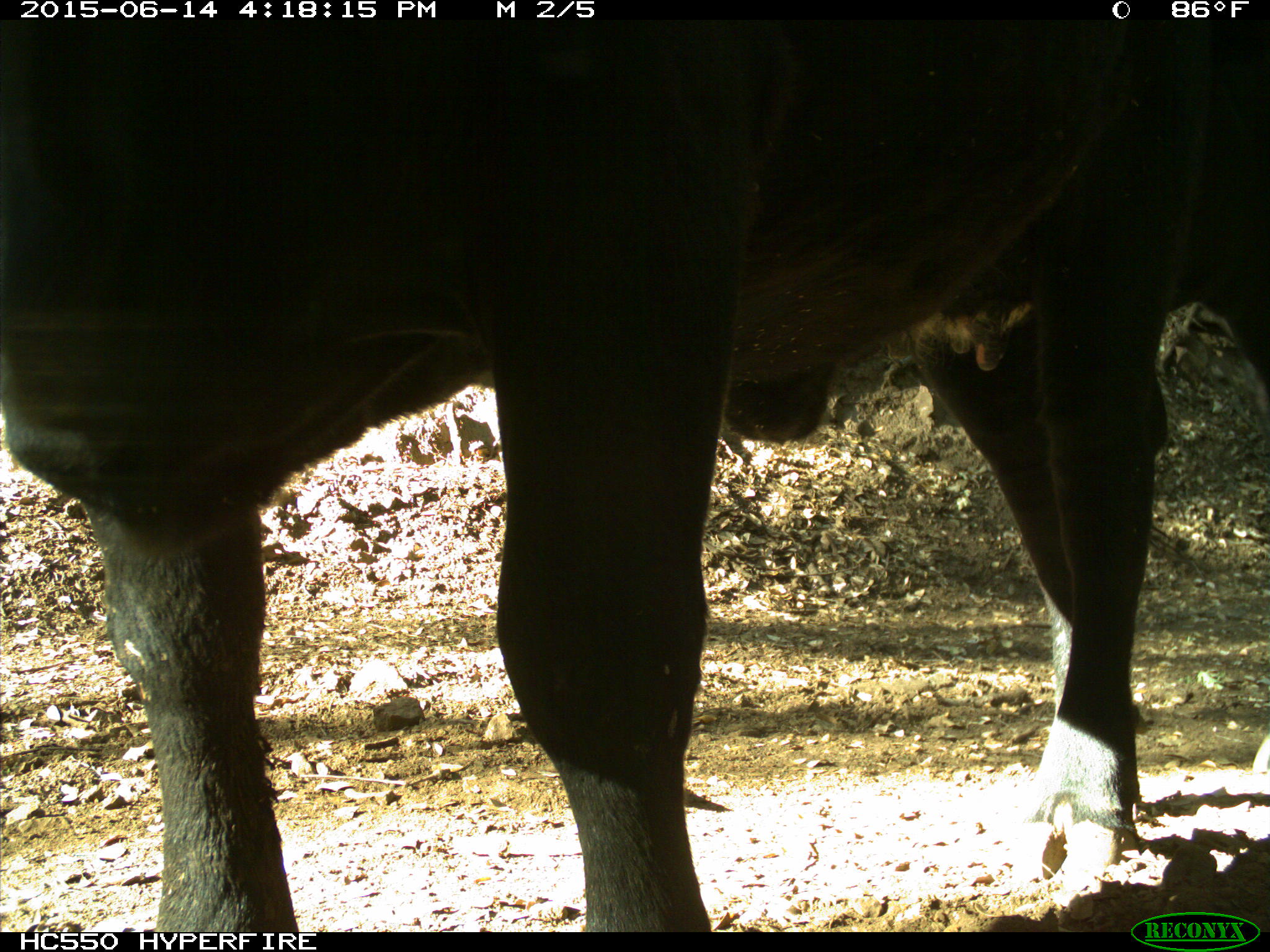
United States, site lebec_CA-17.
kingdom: Animalia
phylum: Chordata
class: Mammalia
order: Artiodactyla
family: Bovidae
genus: Bos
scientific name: Bos taurus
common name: domestic cow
Bos taurus (domestic cow).